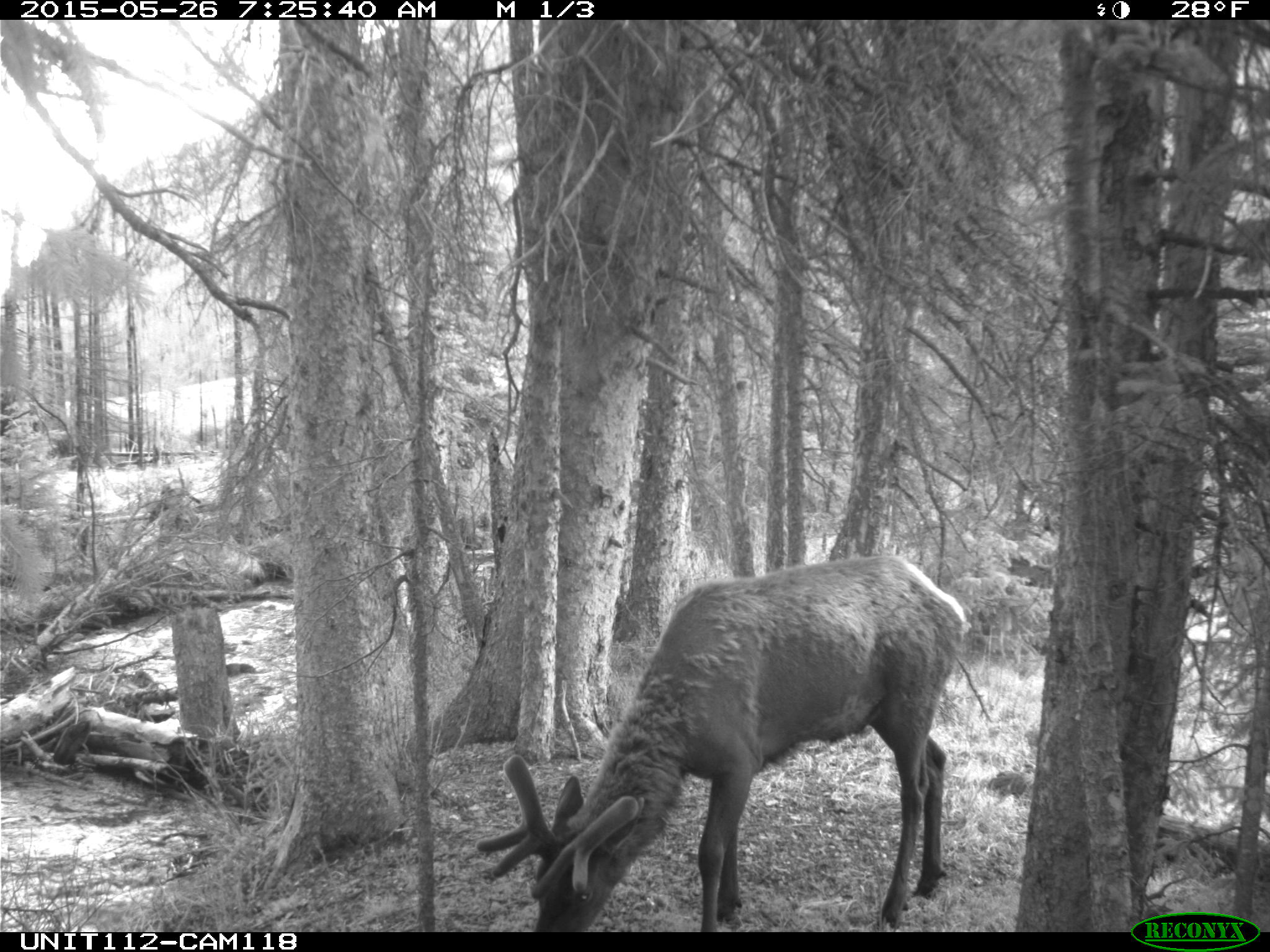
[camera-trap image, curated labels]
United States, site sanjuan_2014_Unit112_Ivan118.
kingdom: Animalia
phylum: Chordata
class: Mammalia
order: Artiodactyla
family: Cervidae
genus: Cervus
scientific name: Cervus elaphus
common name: red deer